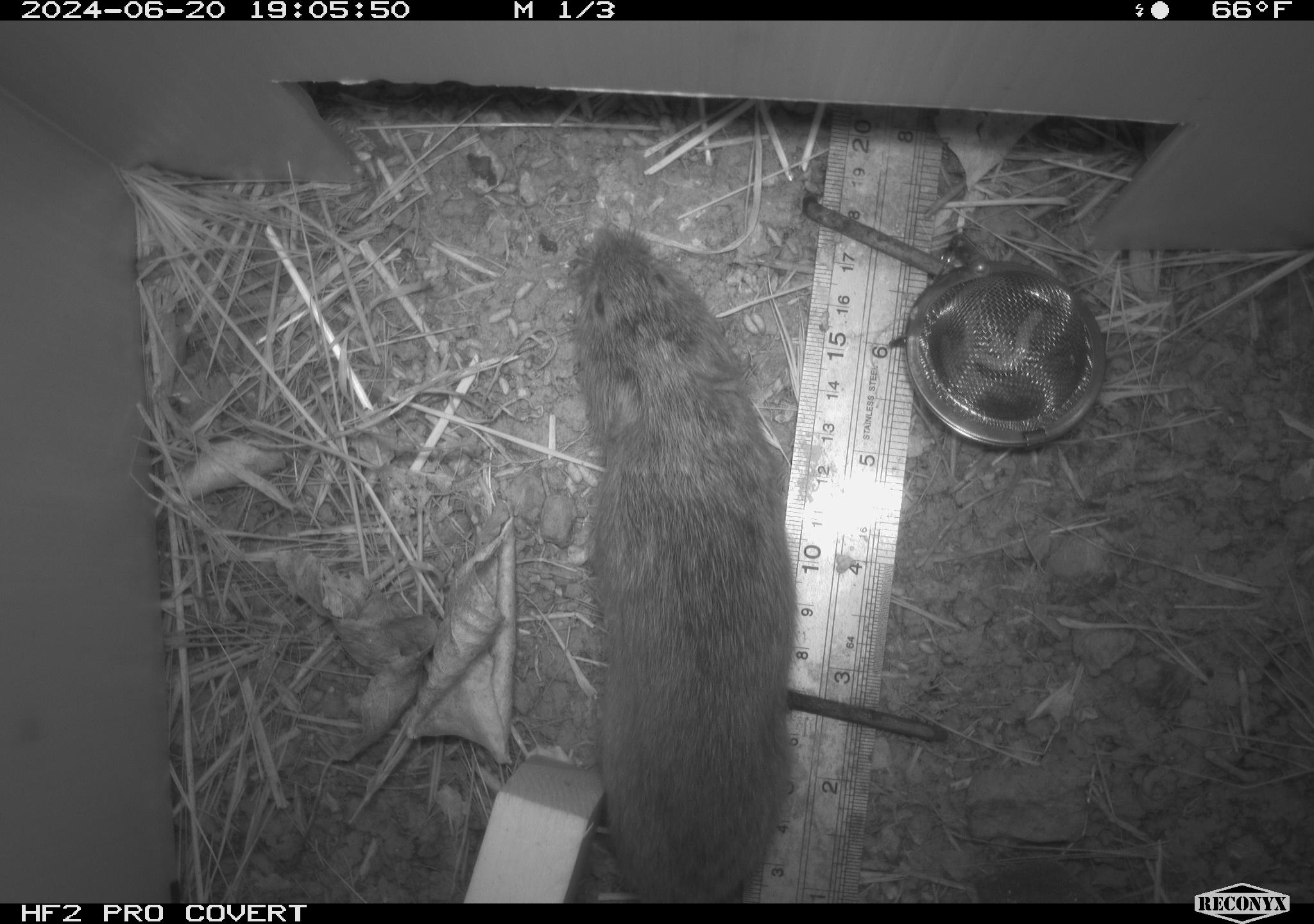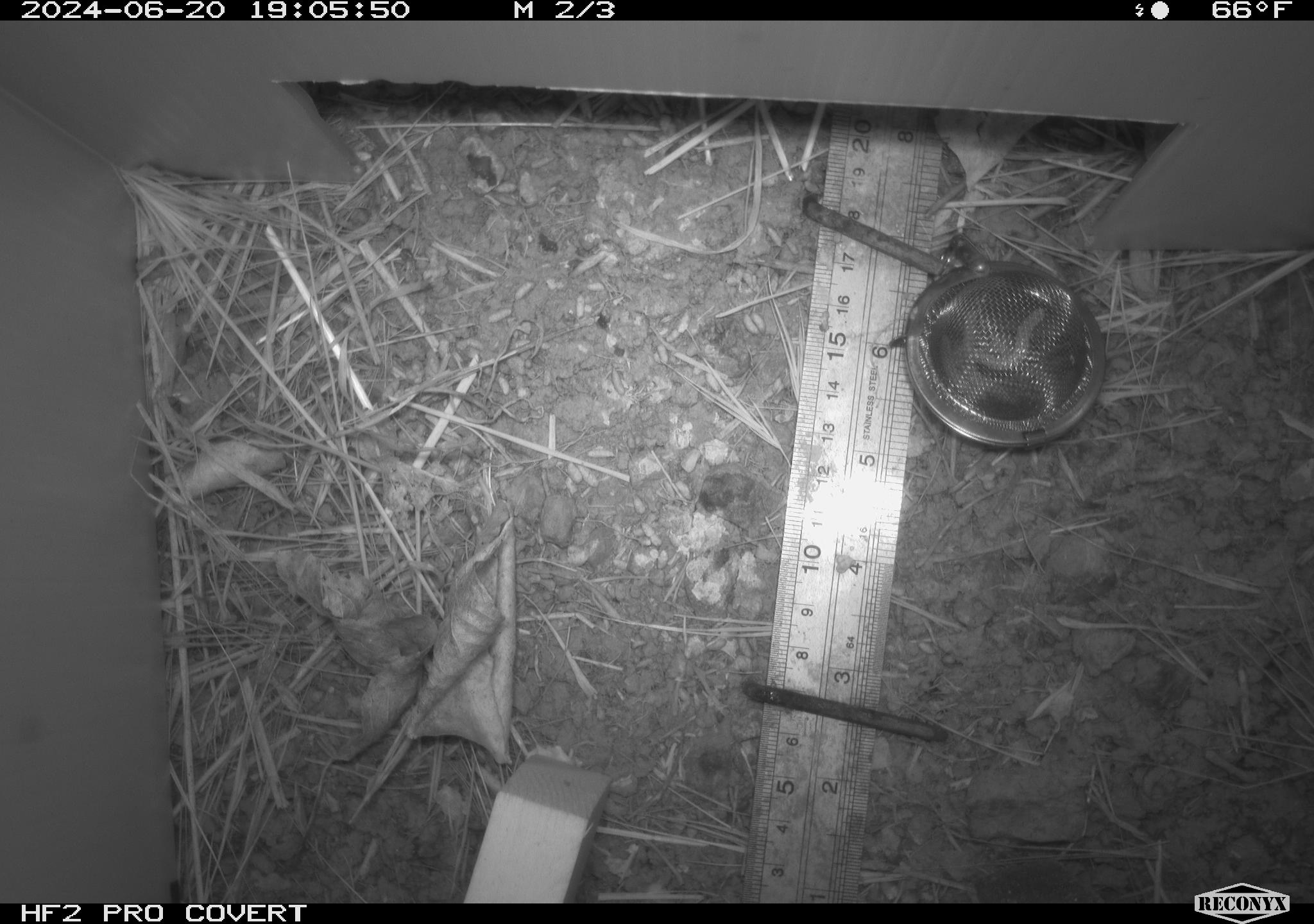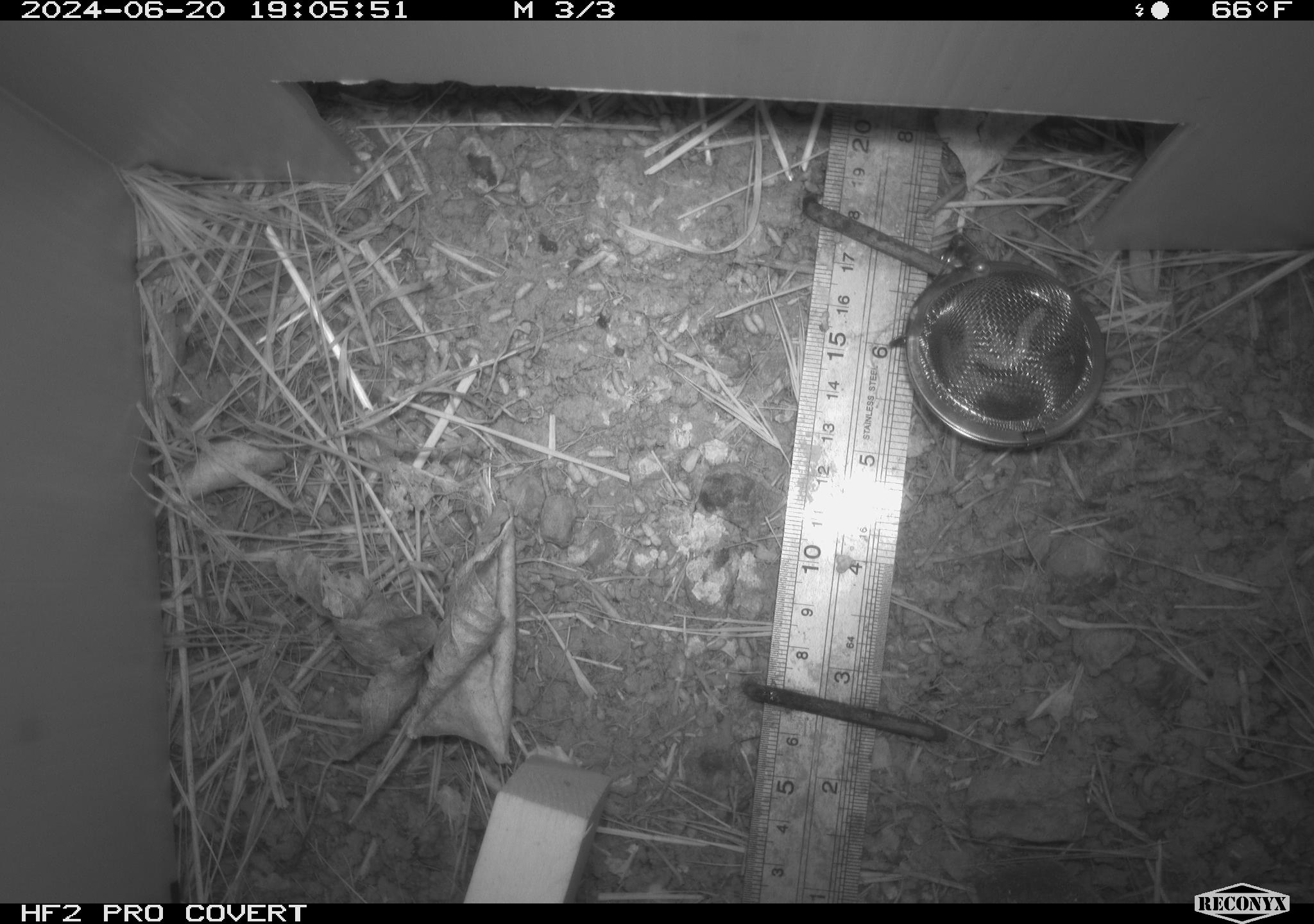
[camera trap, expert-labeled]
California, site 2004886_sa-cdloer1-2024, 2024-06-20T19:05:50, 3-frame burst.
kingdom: Animalia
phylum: Chordata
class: Mammalia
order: Rodentia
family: Cricetidae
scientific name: Arvicolinae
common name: voles, lemmings, and muskrats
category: arvicolinae subfamily